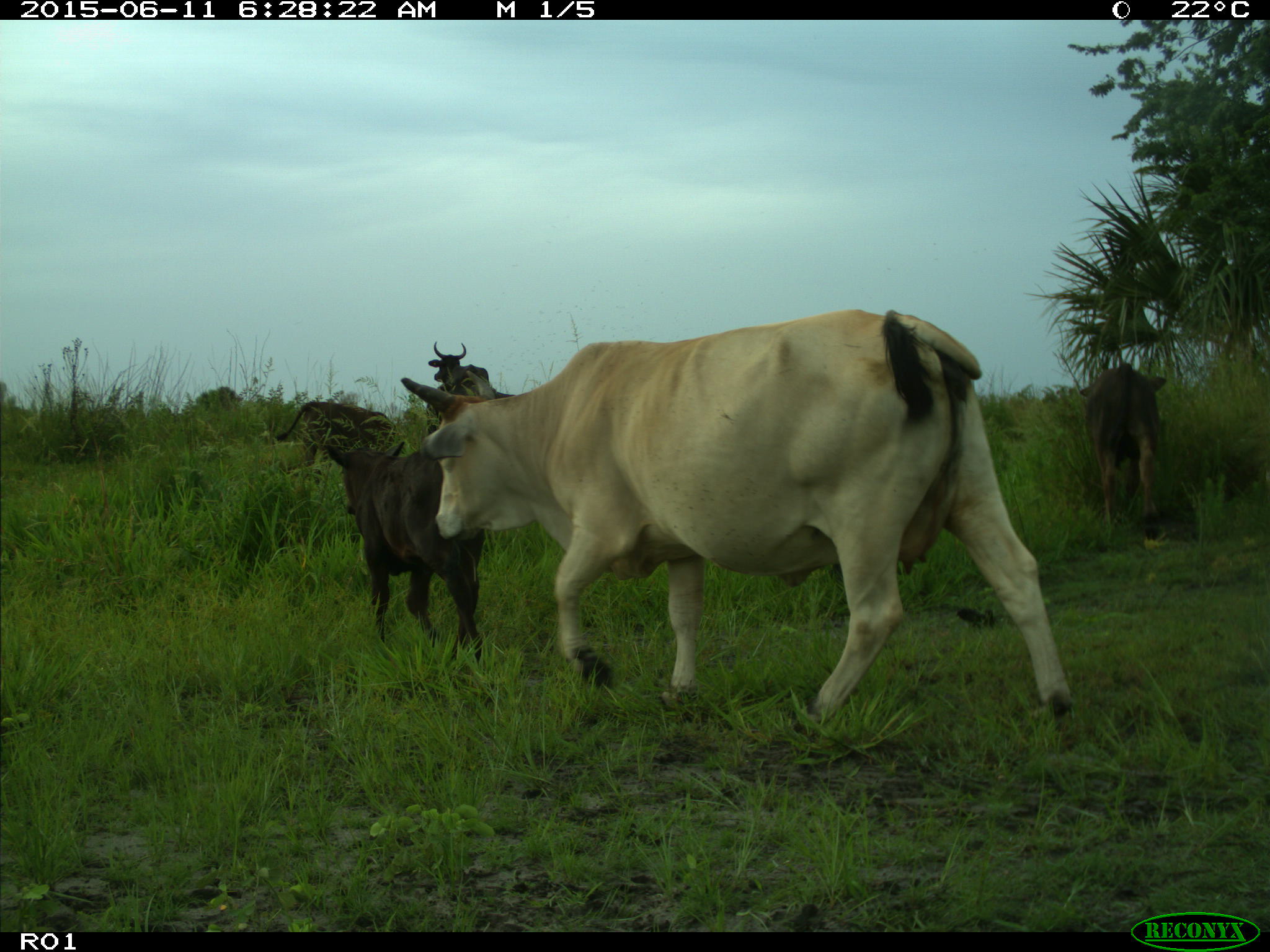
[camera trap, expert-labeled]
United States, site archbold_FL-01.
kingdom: Animalia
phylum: Chordata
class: Mammalia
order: Artiodactyla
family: Bovidae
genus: Bos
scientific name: Bos taurus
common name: domestic cow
Bos taurus (domestic cow).